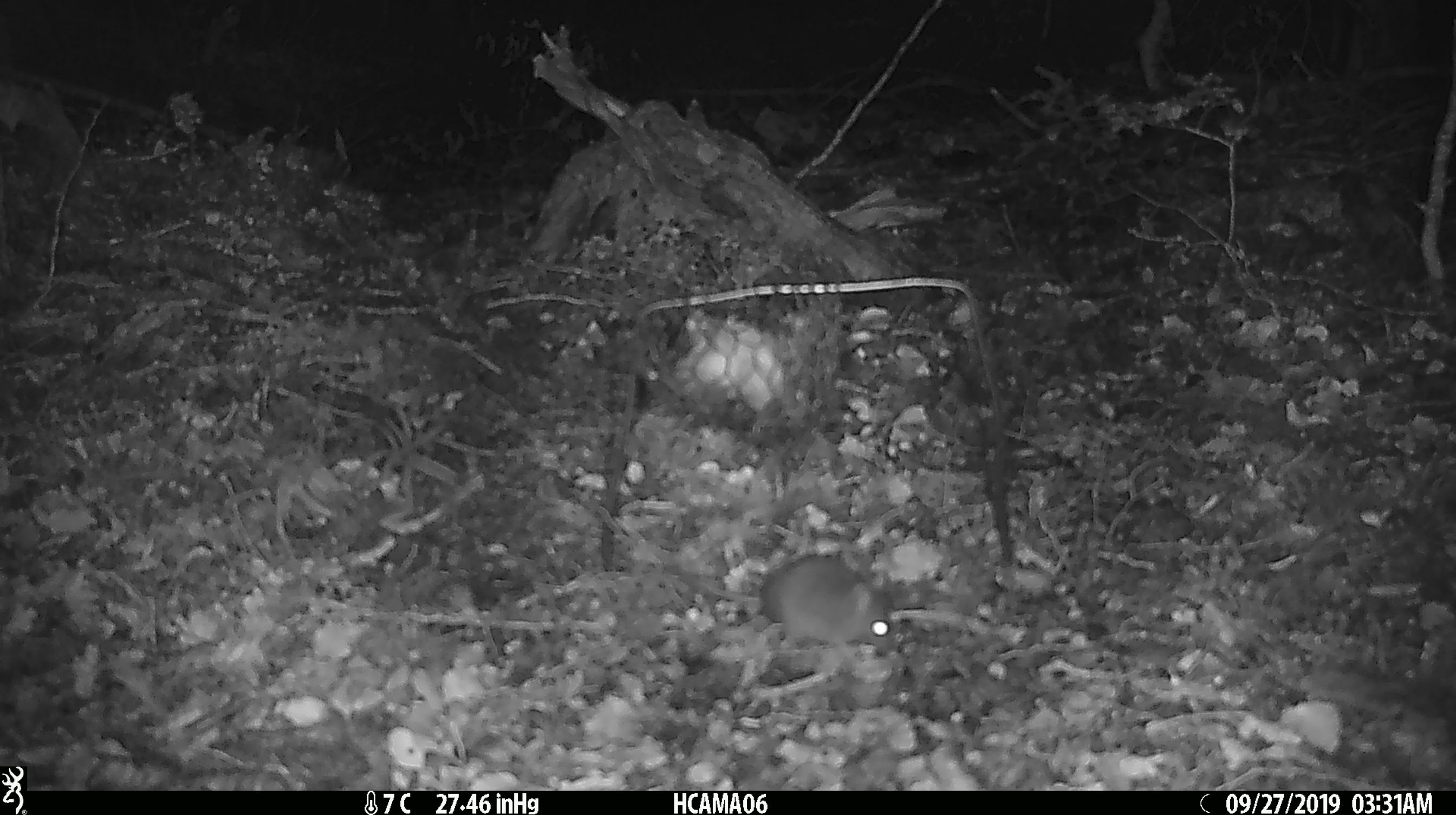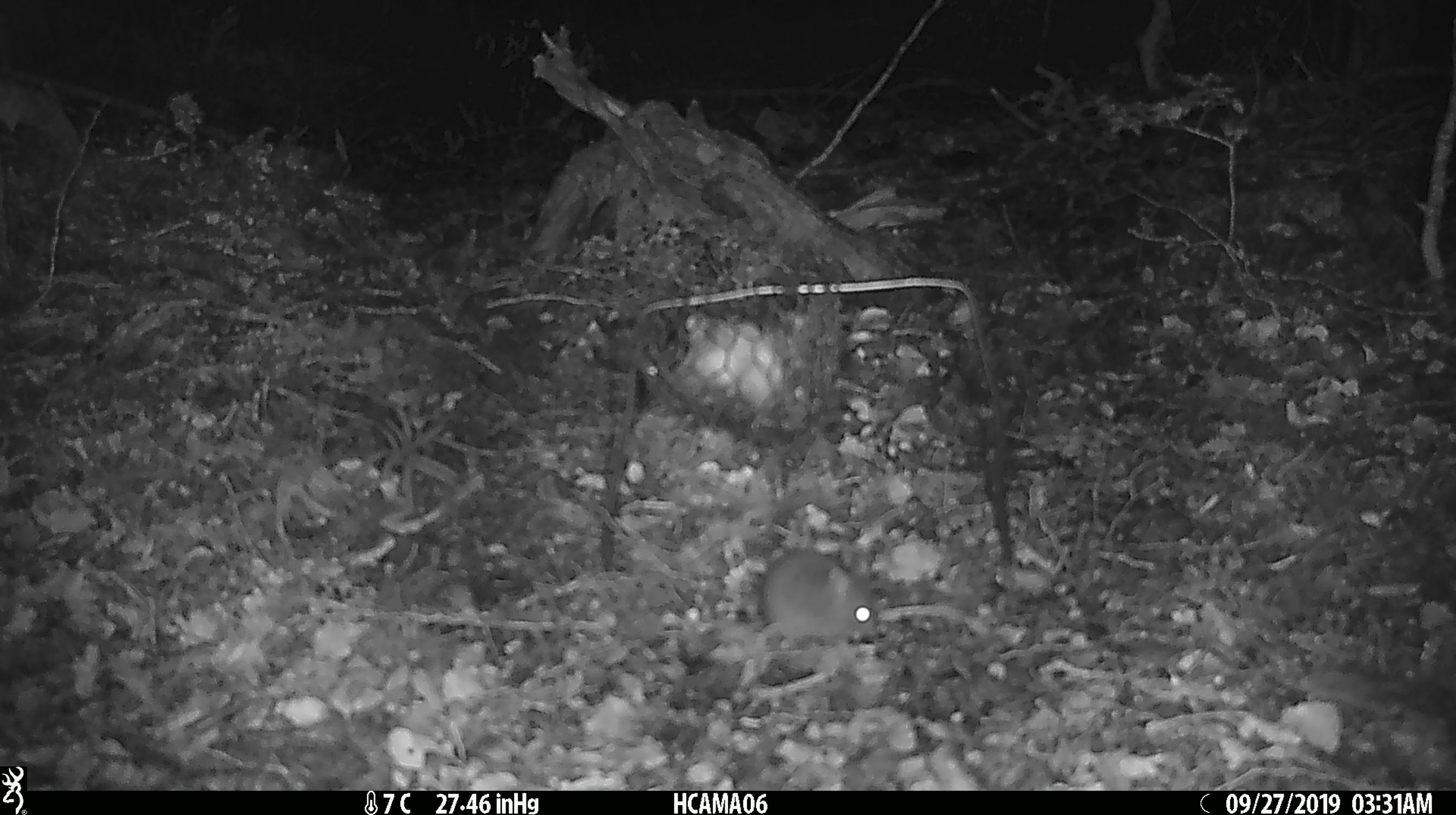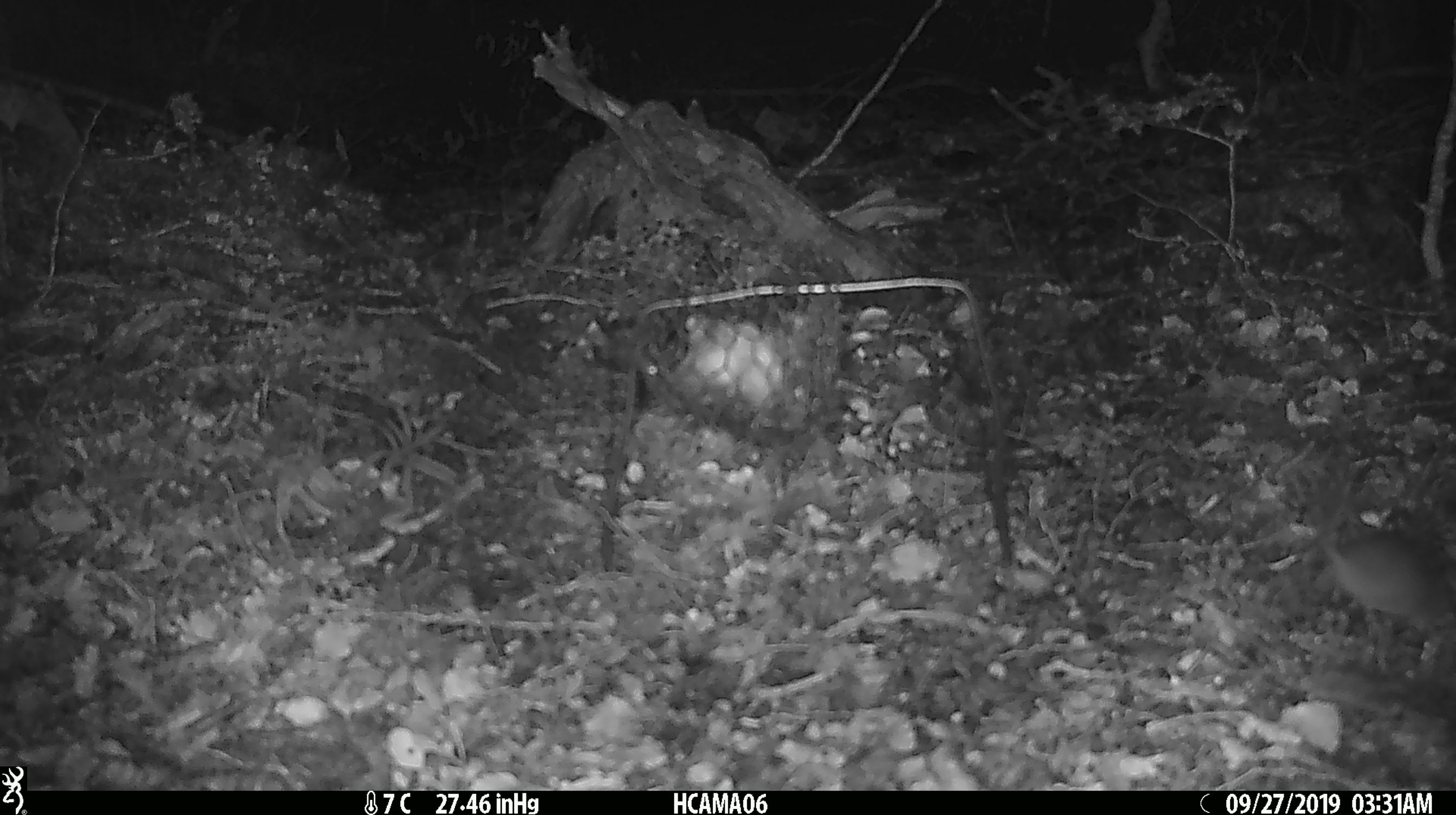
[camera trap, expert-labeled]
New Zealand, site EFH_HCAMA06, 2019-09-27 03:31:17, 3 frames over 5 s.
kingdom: Animalia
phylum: Chordata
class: Mammalia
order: Rodentia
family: Muridae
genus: Mus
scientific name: Mus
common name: mouse